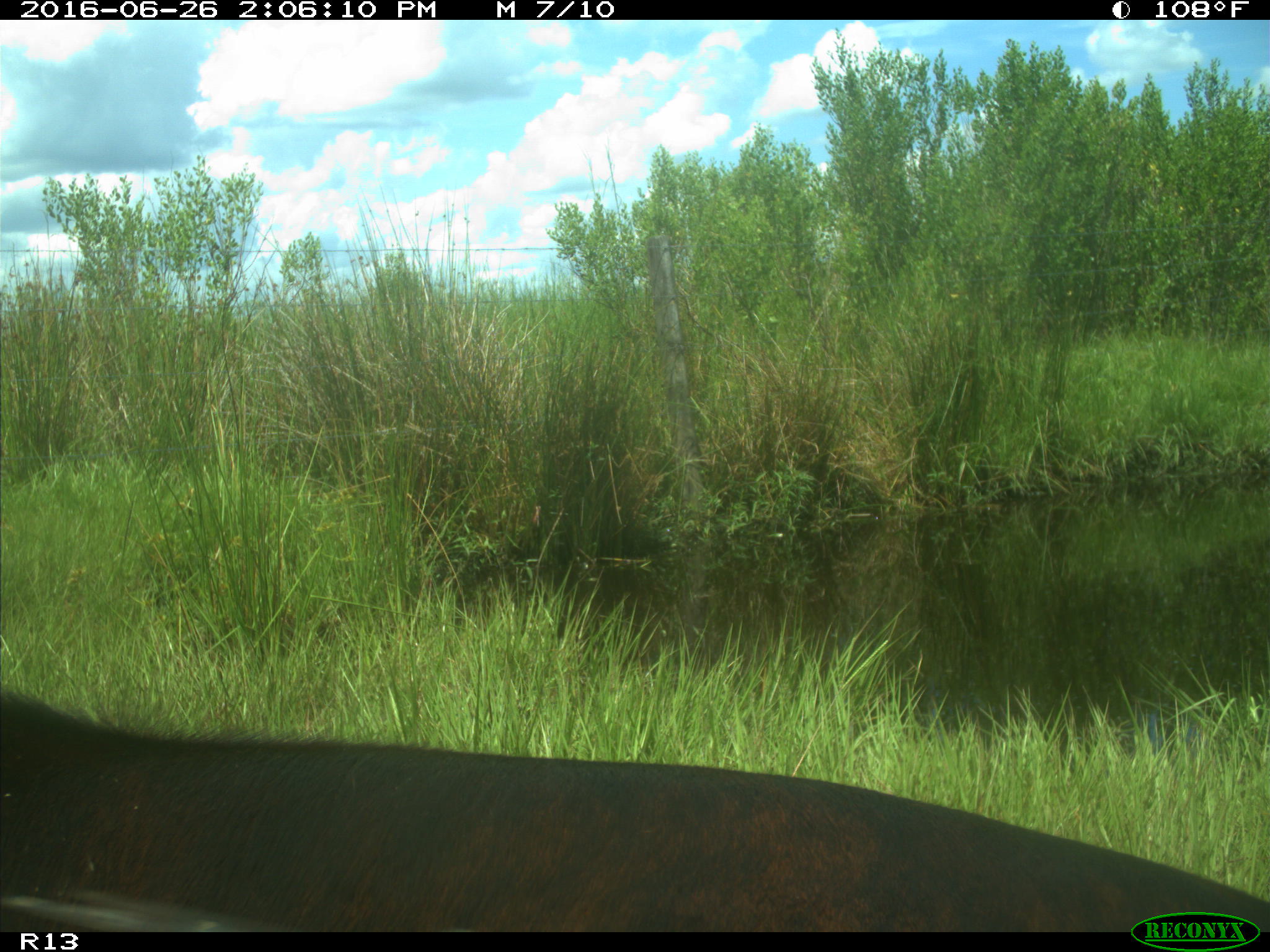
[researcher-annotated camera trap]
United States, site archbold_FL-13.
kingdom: Animalia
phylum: Chordata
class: Mammalia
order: Artiodactyla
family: Bovidae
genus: Bos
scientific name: Bos taurus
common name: domestic cow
Bos taurus (domestic cow).